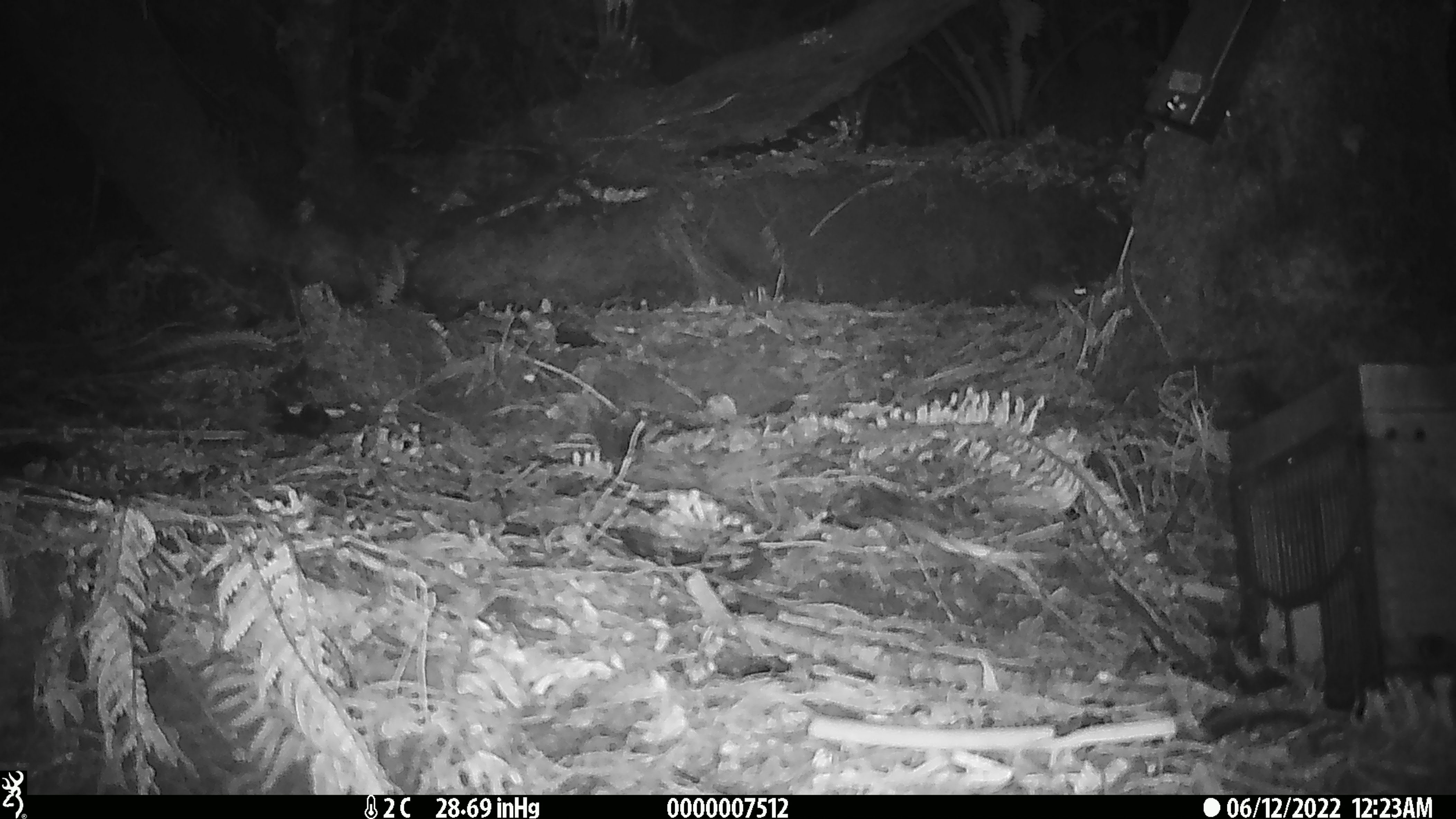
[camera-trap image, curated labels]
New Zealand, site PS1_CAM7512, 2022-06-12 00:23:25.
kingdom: Animalia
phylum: Chordata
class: Mammalia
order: Rodentia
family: Muridae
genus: Mus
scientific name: Mus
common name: mouse